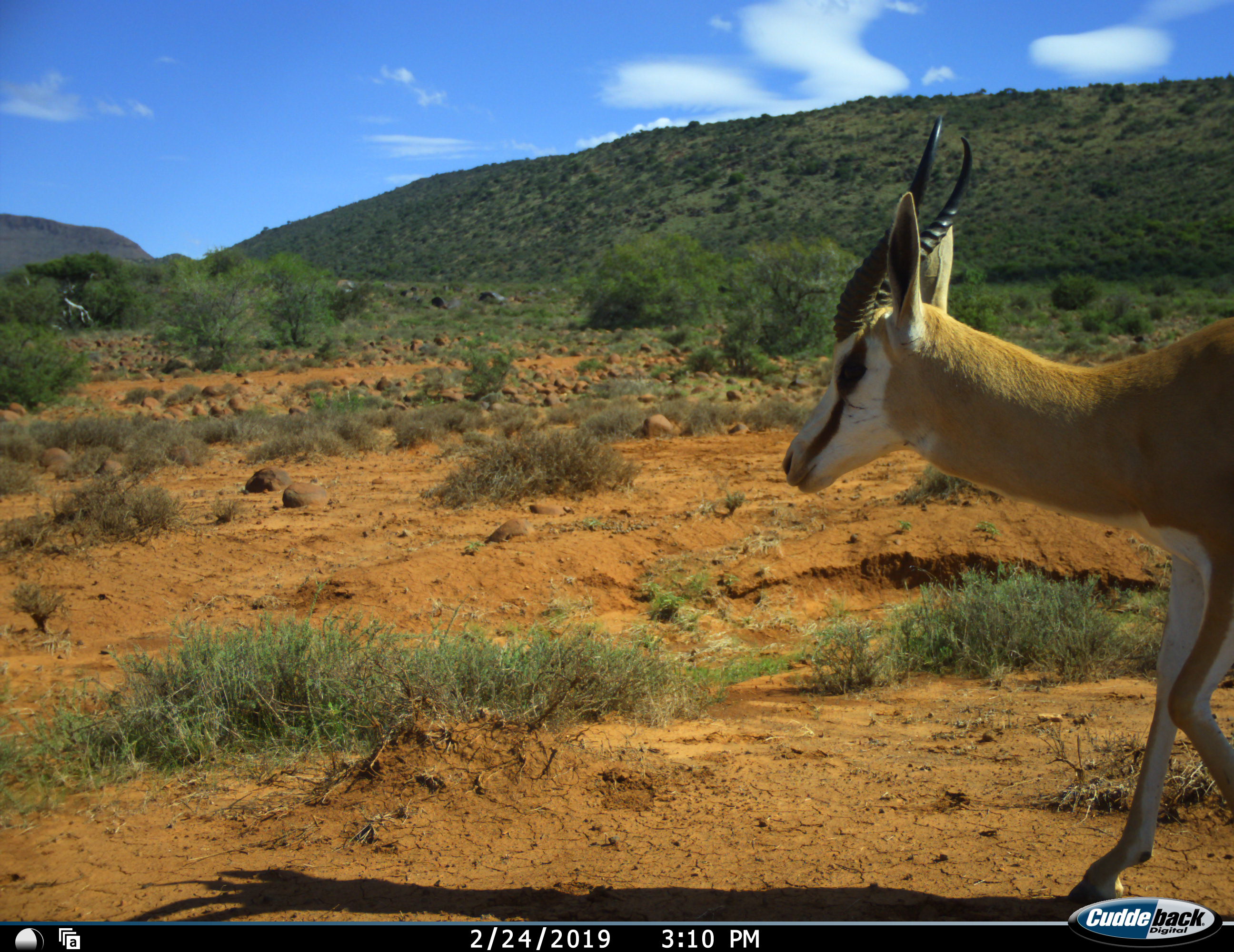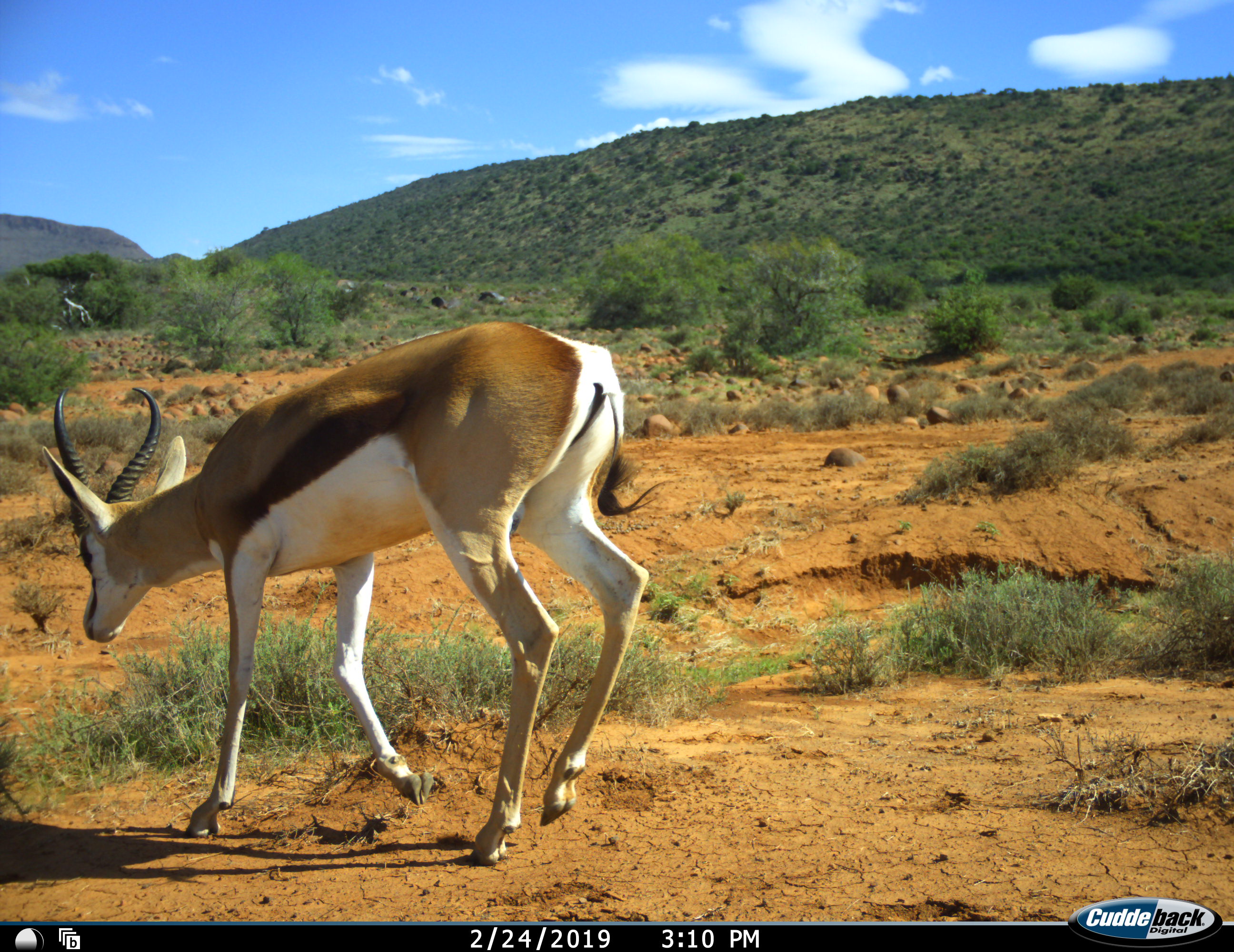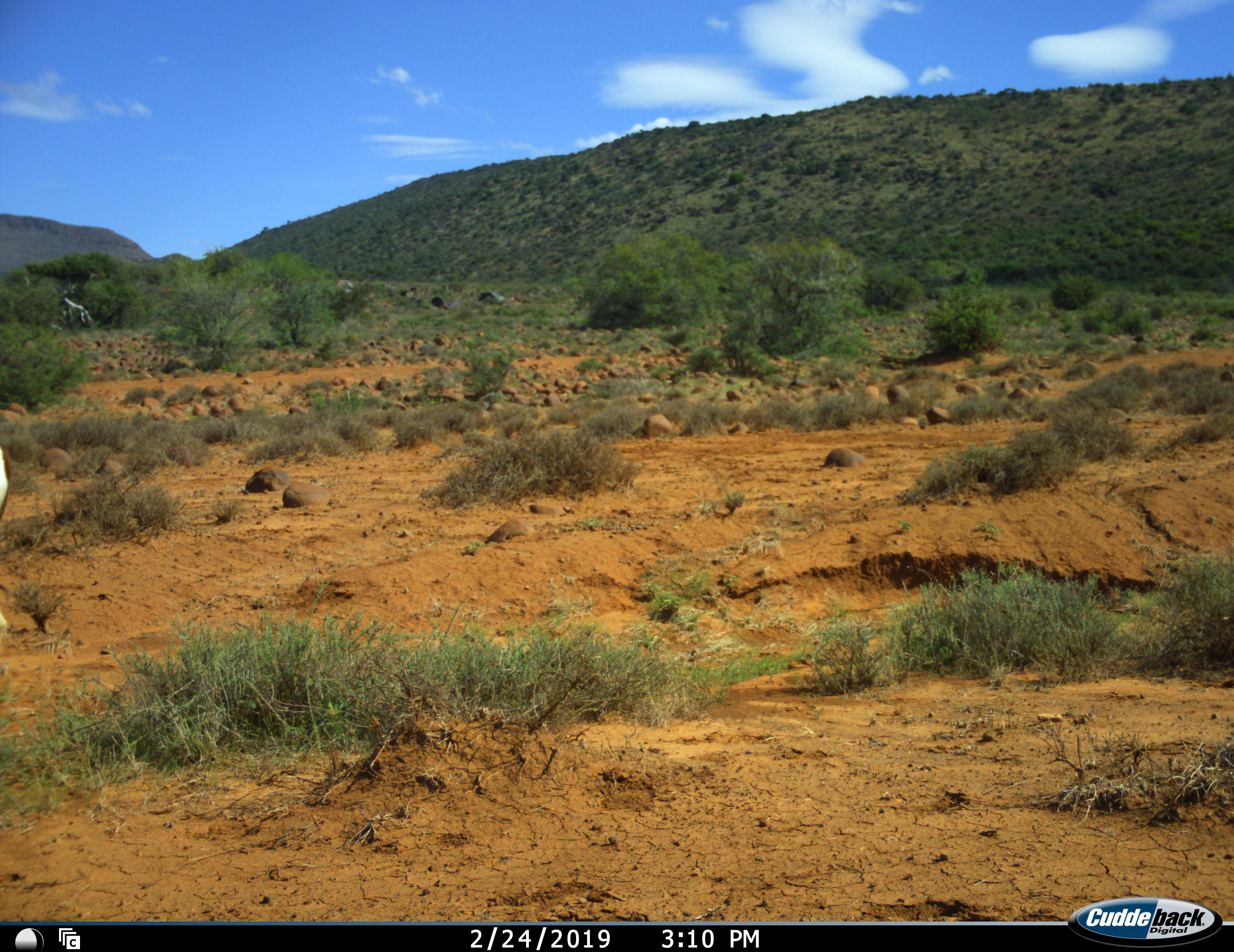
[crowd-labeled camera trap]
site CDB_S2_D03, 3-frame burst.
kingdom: Animalia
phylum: Chordata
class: Mammalia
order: Artiodactyla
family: Bovidae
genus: Antidorcas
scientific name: Antidorcas marsupialis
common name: springbok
Springbok (Antidorcas marsupialis), count 1. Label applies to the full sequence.